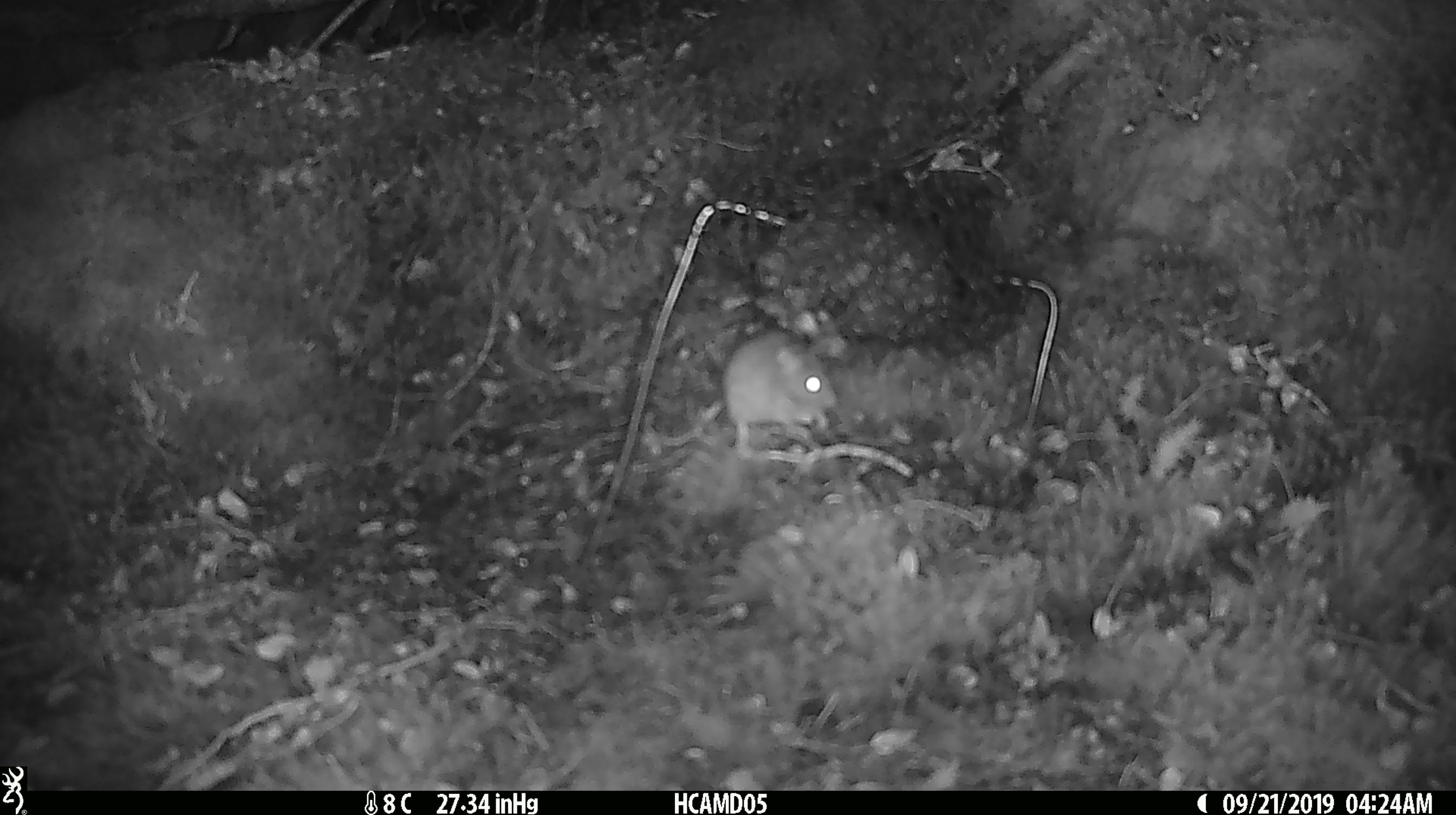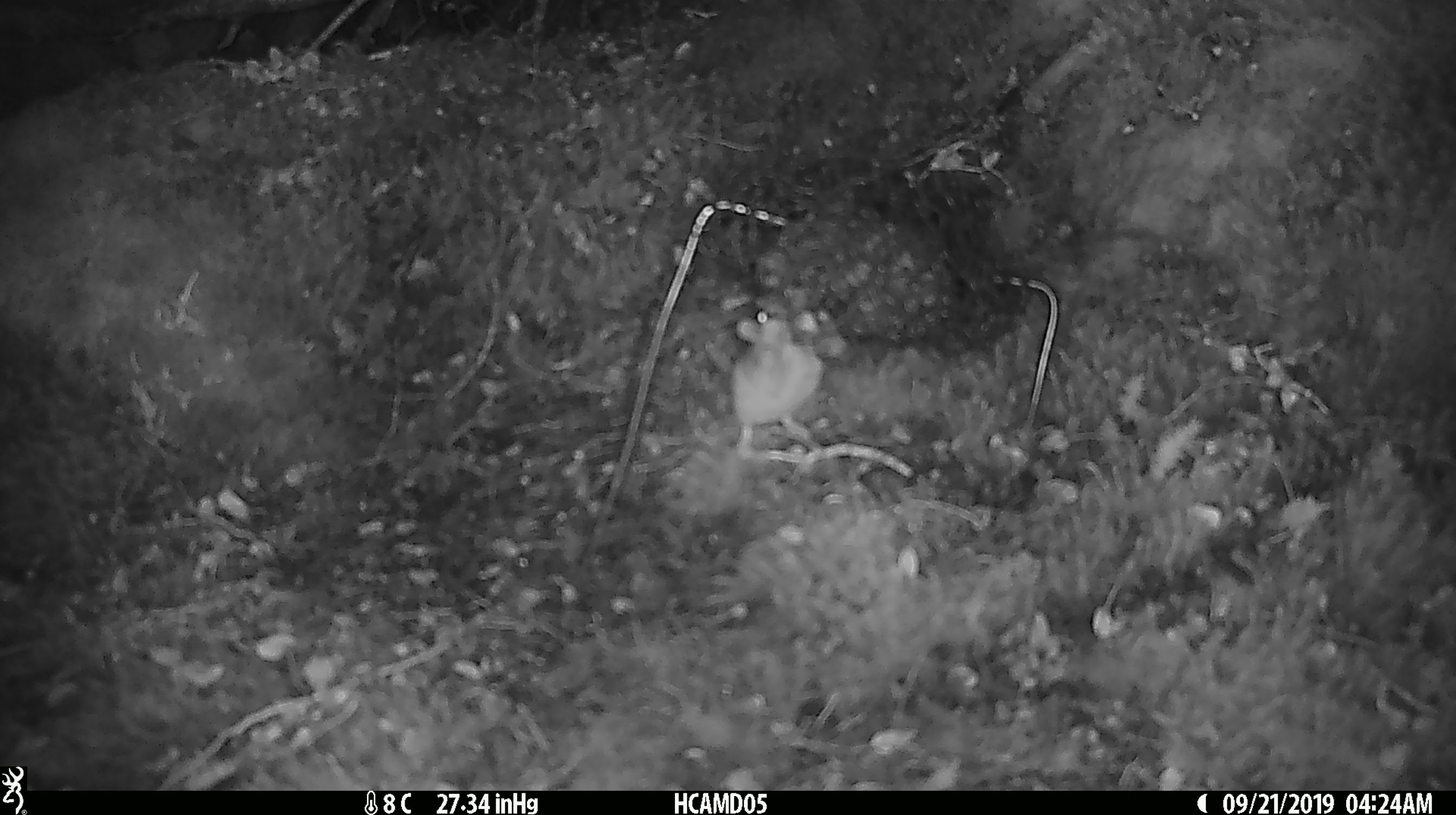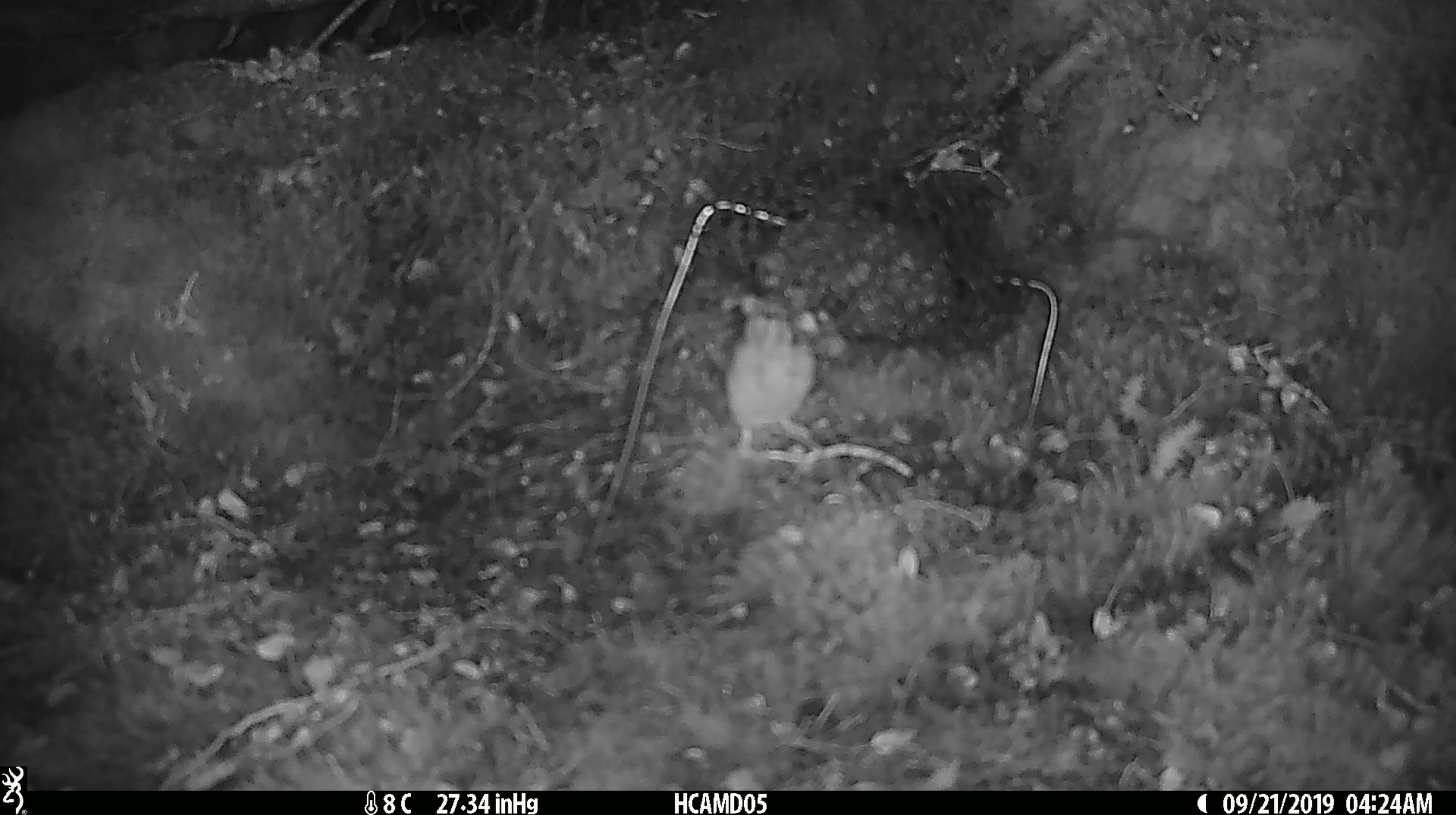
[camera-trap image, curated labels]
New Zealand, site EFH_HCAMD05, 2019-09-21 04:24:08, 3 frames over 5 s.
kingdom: Animalia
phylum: Chordata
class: Mammalia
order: Rodentia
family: Muridae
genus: Mus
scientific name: Mus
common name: mouse